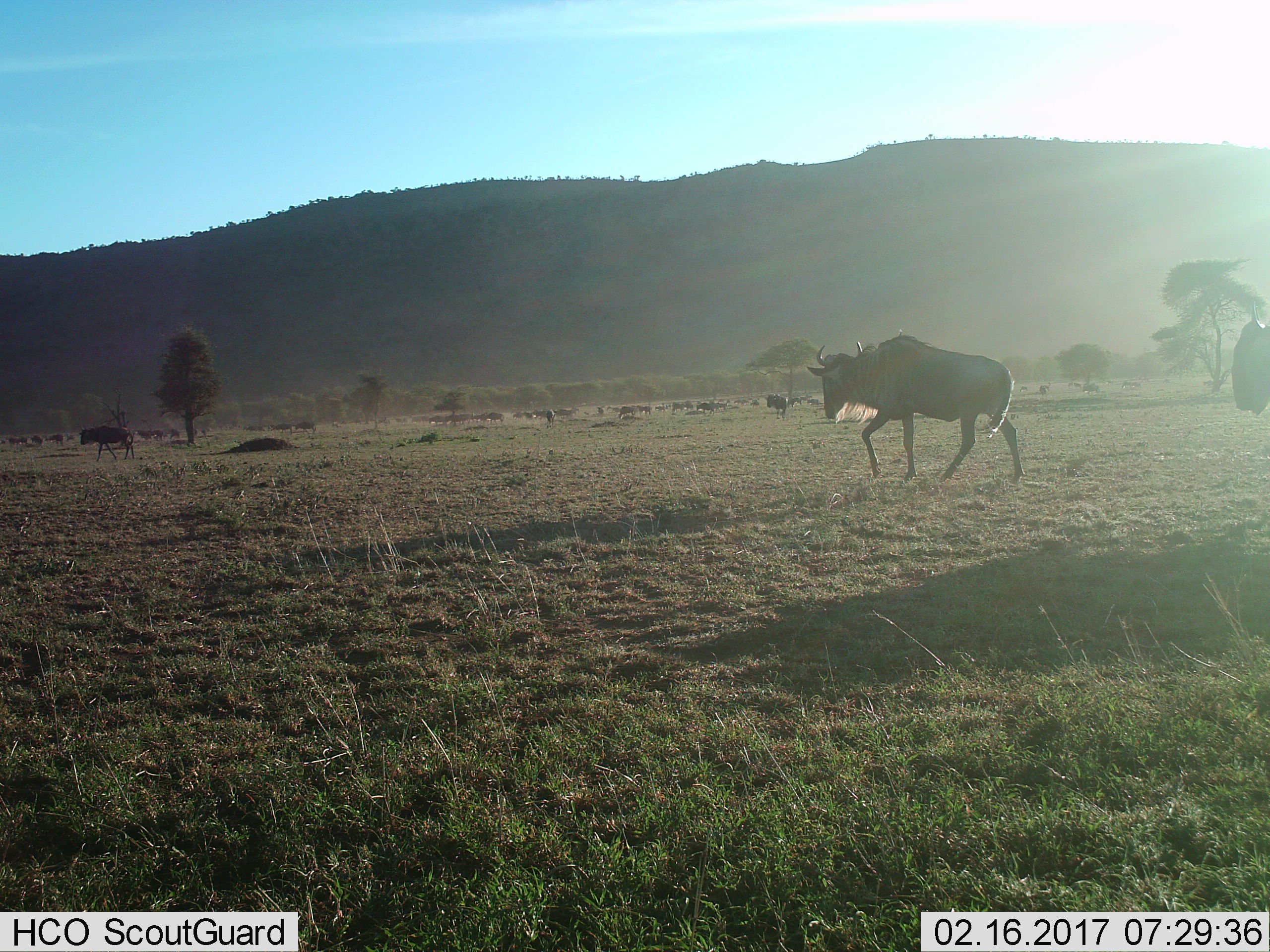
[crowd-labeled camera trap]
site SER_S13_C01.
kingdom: Animalia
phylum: Chordata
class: Mammalia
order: Artiodactyla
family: Bovidae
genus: Connochaetes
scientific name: Connochaetes taurinus taurinus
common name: blue wildebeest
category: wildebeestblue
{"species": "wildebeestblue (blue wildebeest) (Connochaetes taurinus taurinus)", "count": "11-50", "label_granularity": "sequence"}